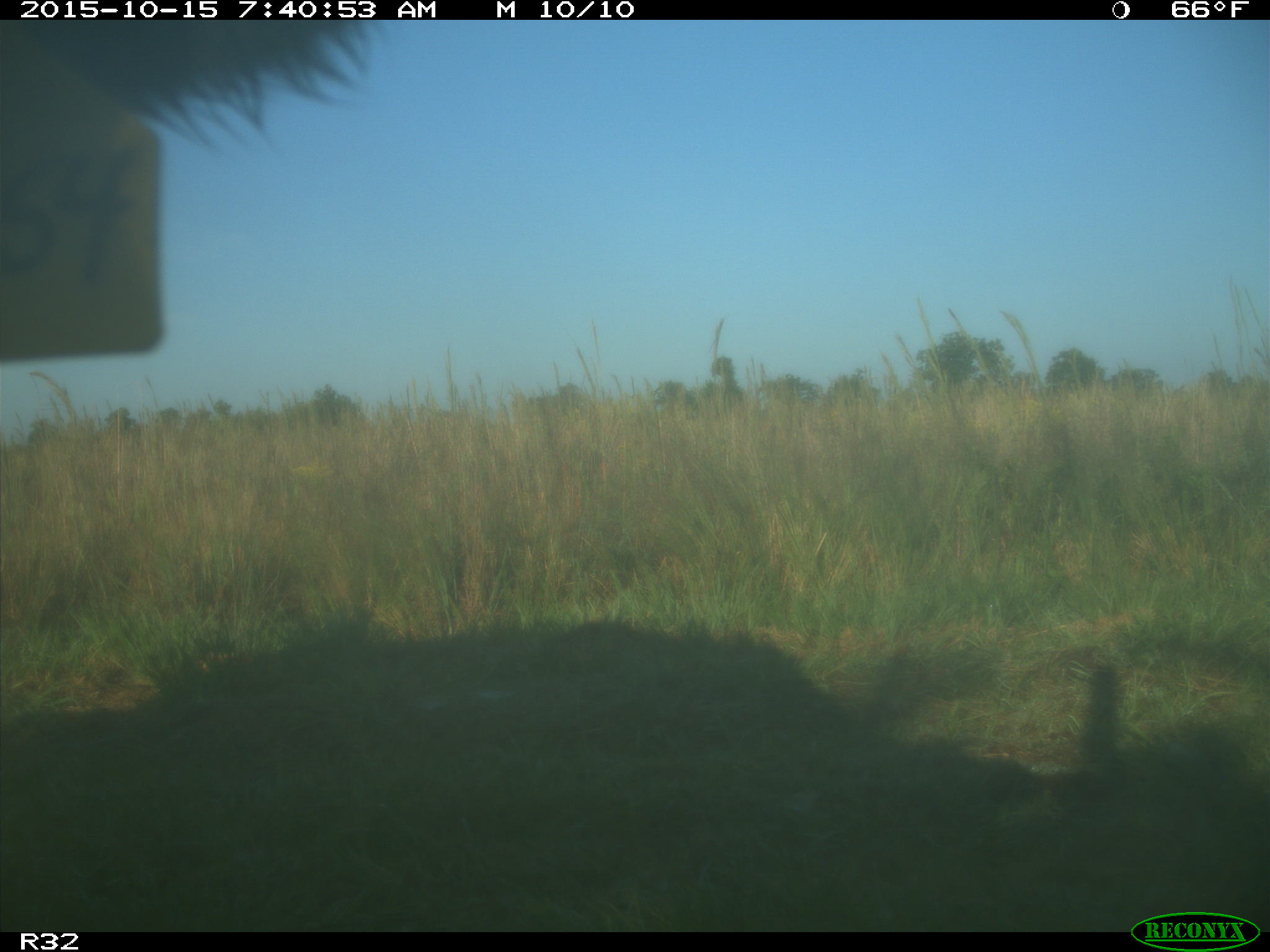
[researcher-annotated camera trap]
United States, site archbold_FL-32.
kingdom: Animalia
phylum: Chordata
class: Mammalia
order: Artiodactyla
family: Bovidae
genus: Bos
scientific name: Bos taurus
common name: domestic cow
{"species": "Bos taurus (domestic cow)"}